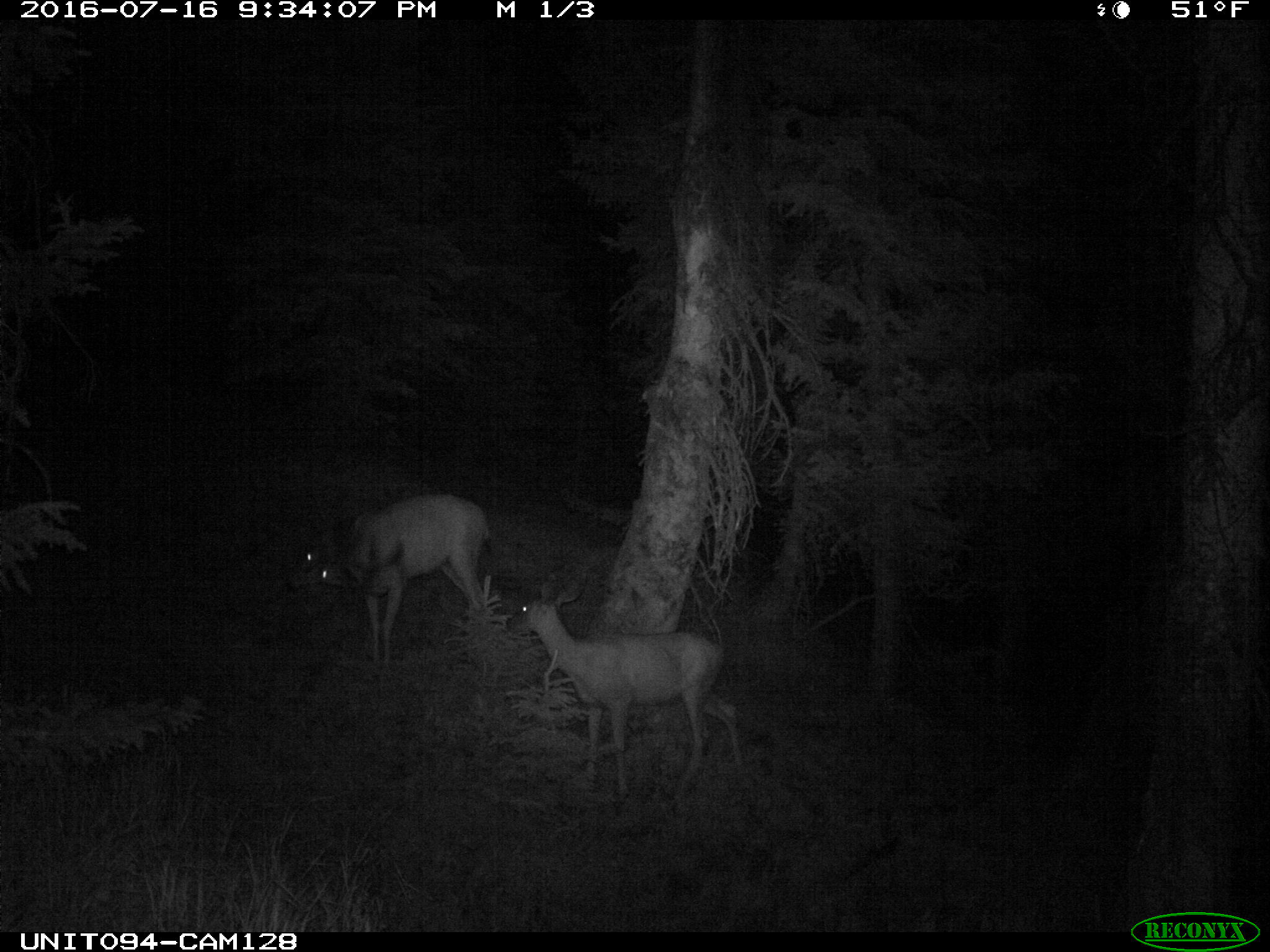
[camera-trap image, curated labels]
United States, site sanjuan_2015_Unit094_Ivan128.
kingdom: Animalia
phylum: Chordata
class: Mammalia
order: Artiodactyla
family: Cervidae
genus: Odocoileus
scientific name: Odocoileus hemionus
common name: mule deer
Odocoileus hemionus (mule deer).